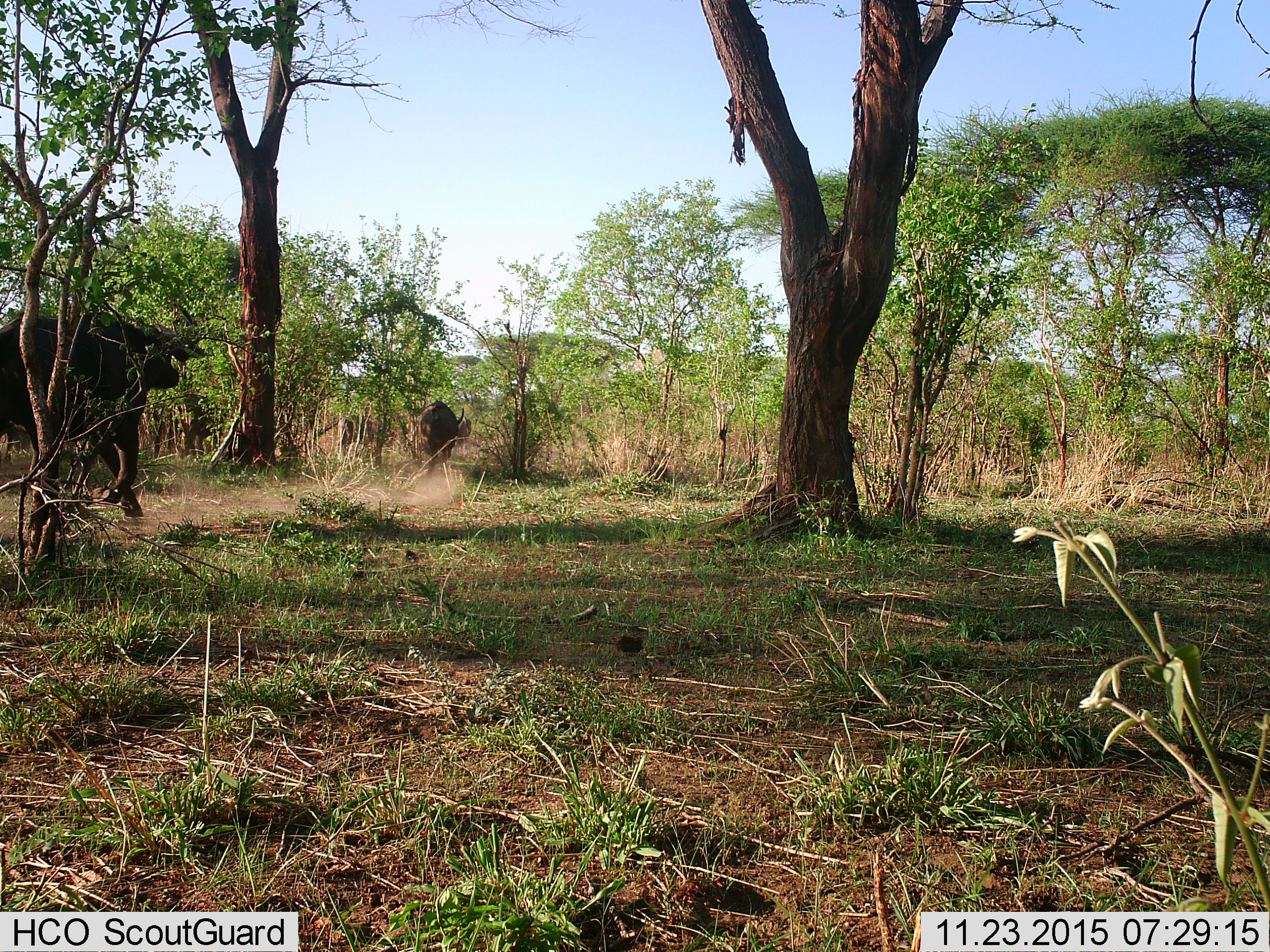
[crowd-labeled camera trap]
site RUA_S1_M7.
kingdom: Animalia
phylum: Chordata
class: Mammalia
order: Artiodactyla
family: Bovidae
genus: Syncerus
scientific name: Syncerus caffer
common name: african buffalo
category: buffalo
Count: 5.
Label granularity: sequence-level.